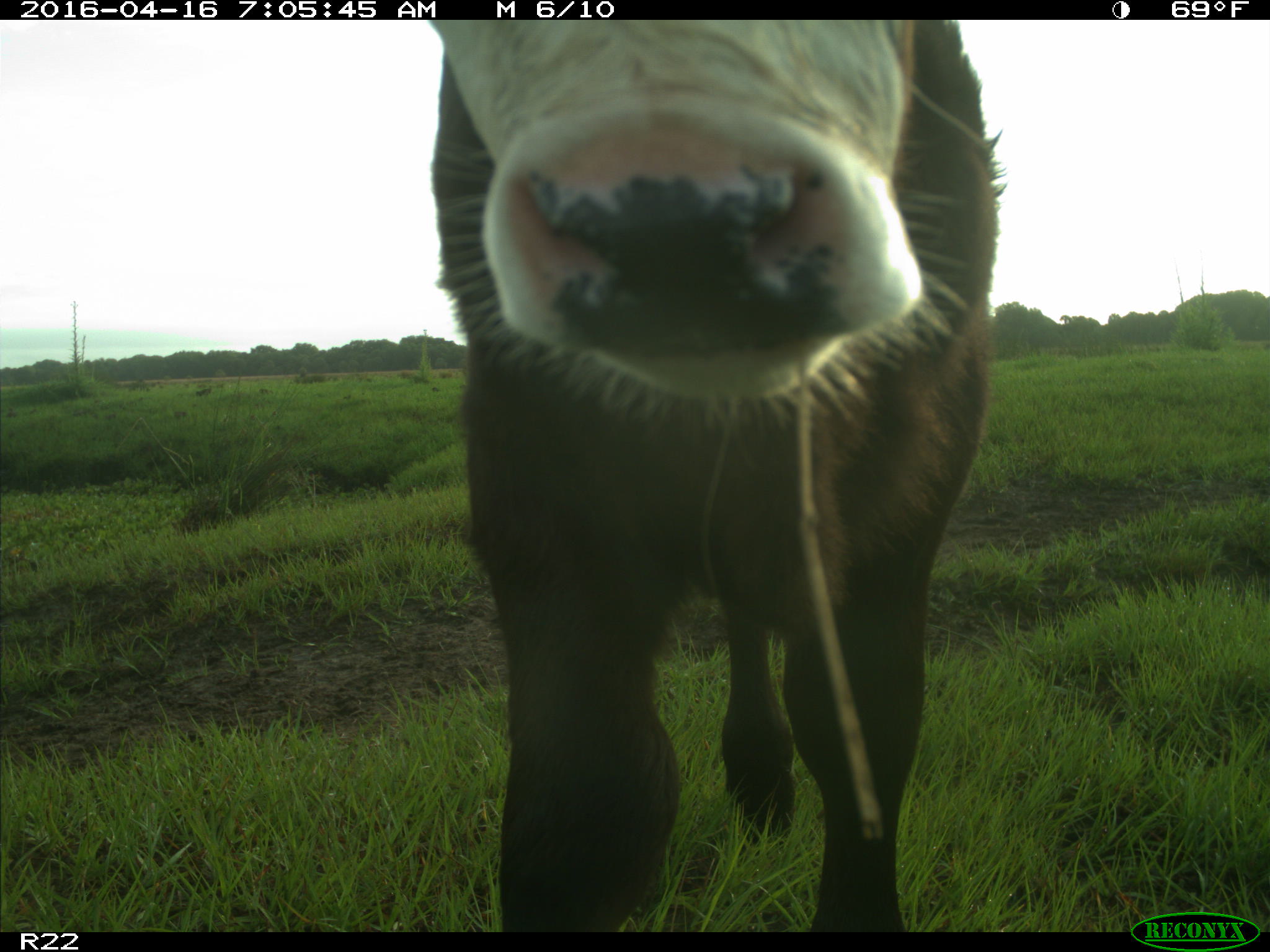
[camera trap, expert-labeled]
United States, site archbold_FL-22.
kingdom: Animalia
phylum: Chordata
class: Mammalia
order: Artiodactyla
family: Bovidae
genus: Bos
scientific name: Bos taurus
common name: domestic cow